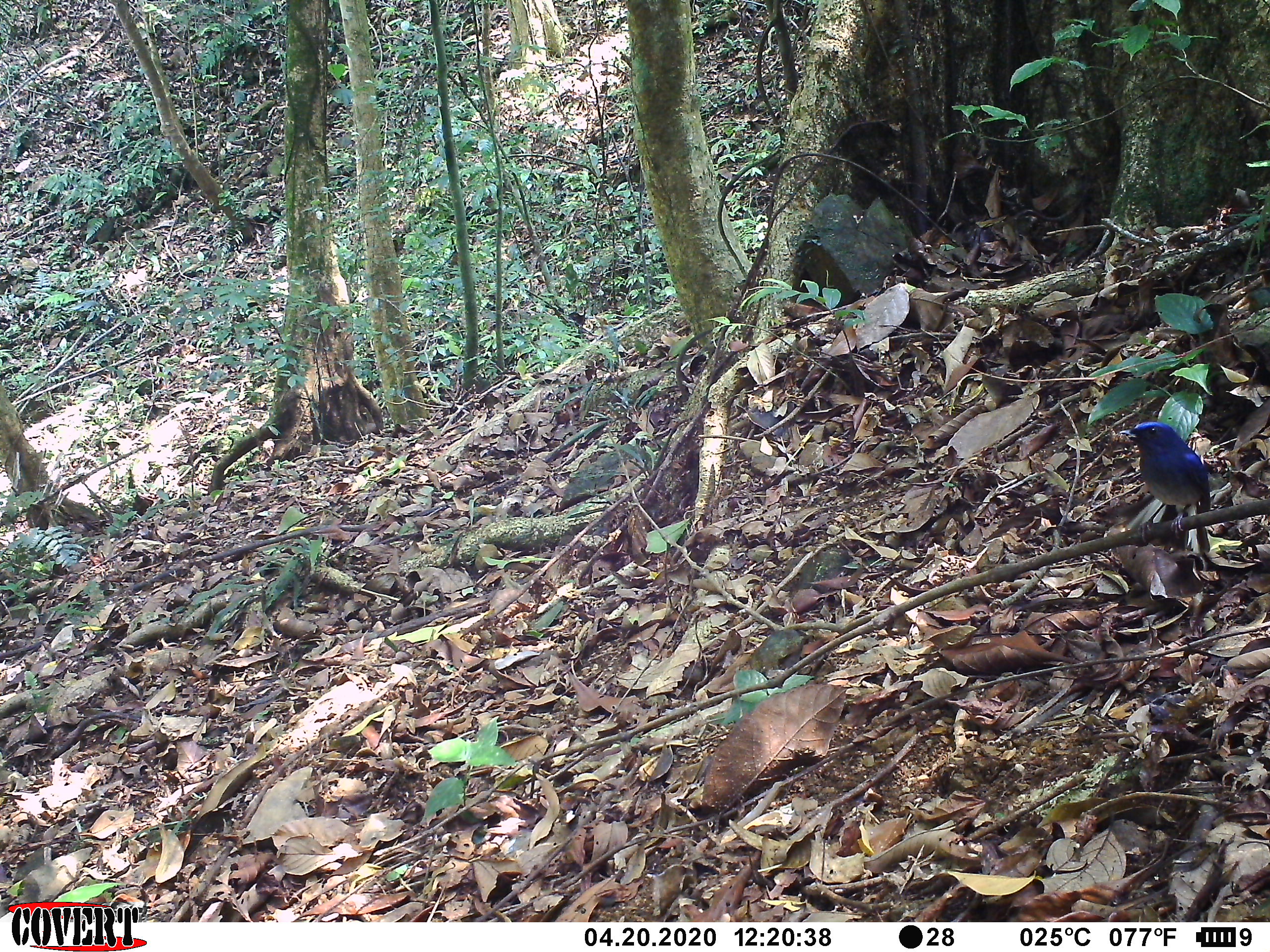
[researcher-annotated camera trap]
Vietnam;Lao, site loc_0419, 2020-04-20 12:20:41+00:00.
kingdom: Animalia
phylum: Chordata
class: Aves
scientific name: Aves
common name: bird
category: unidentified bird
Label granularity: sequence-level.